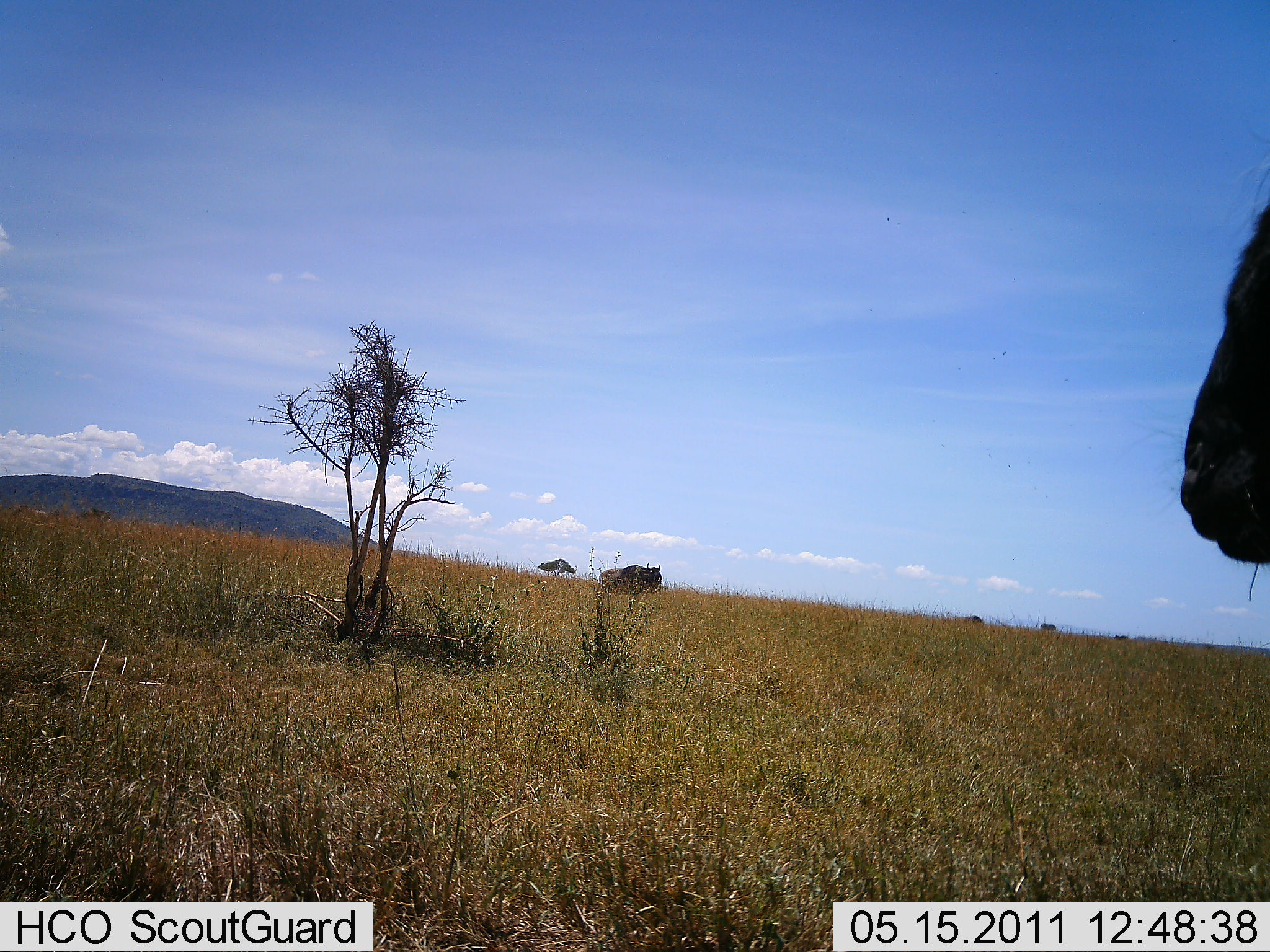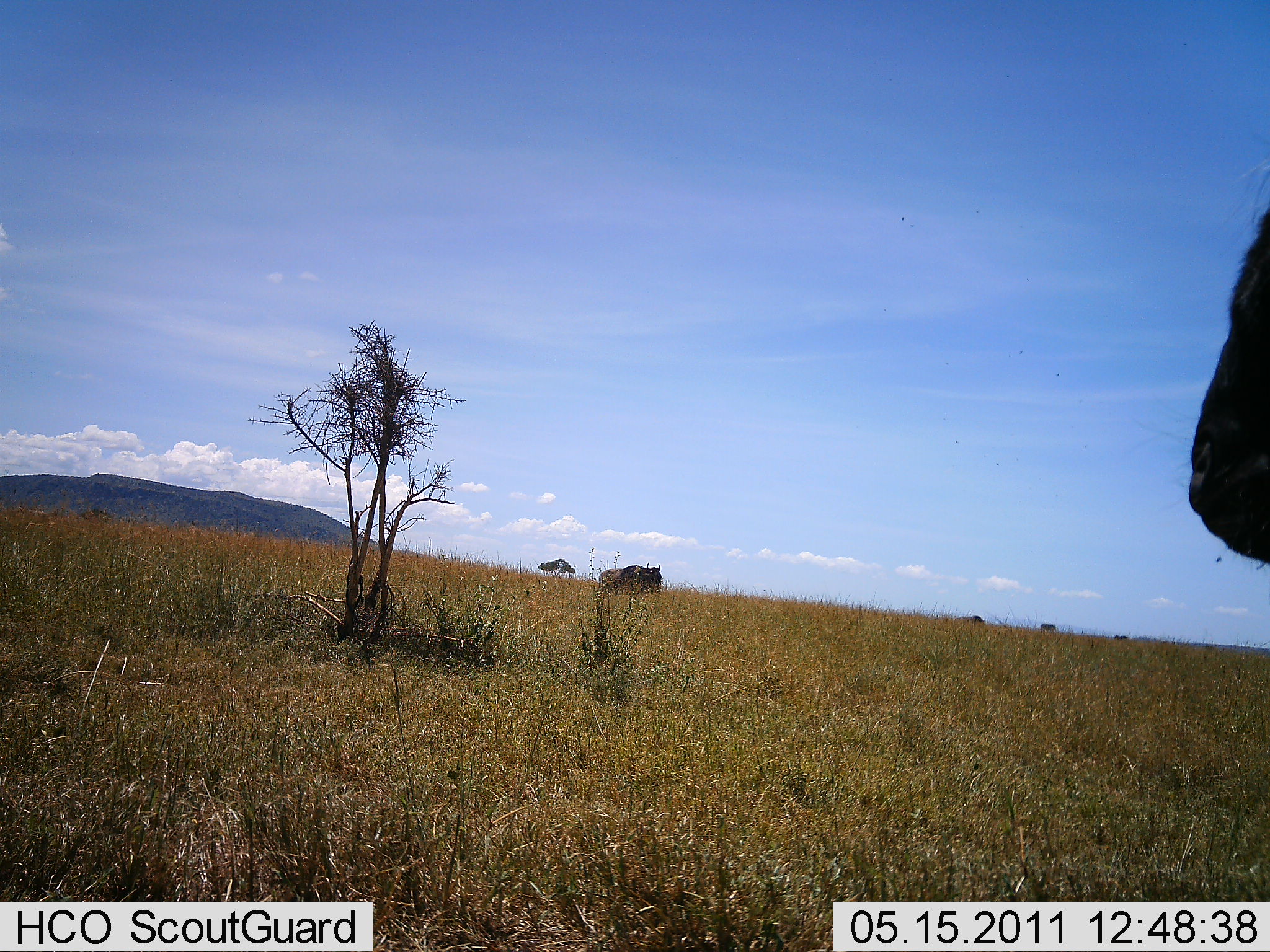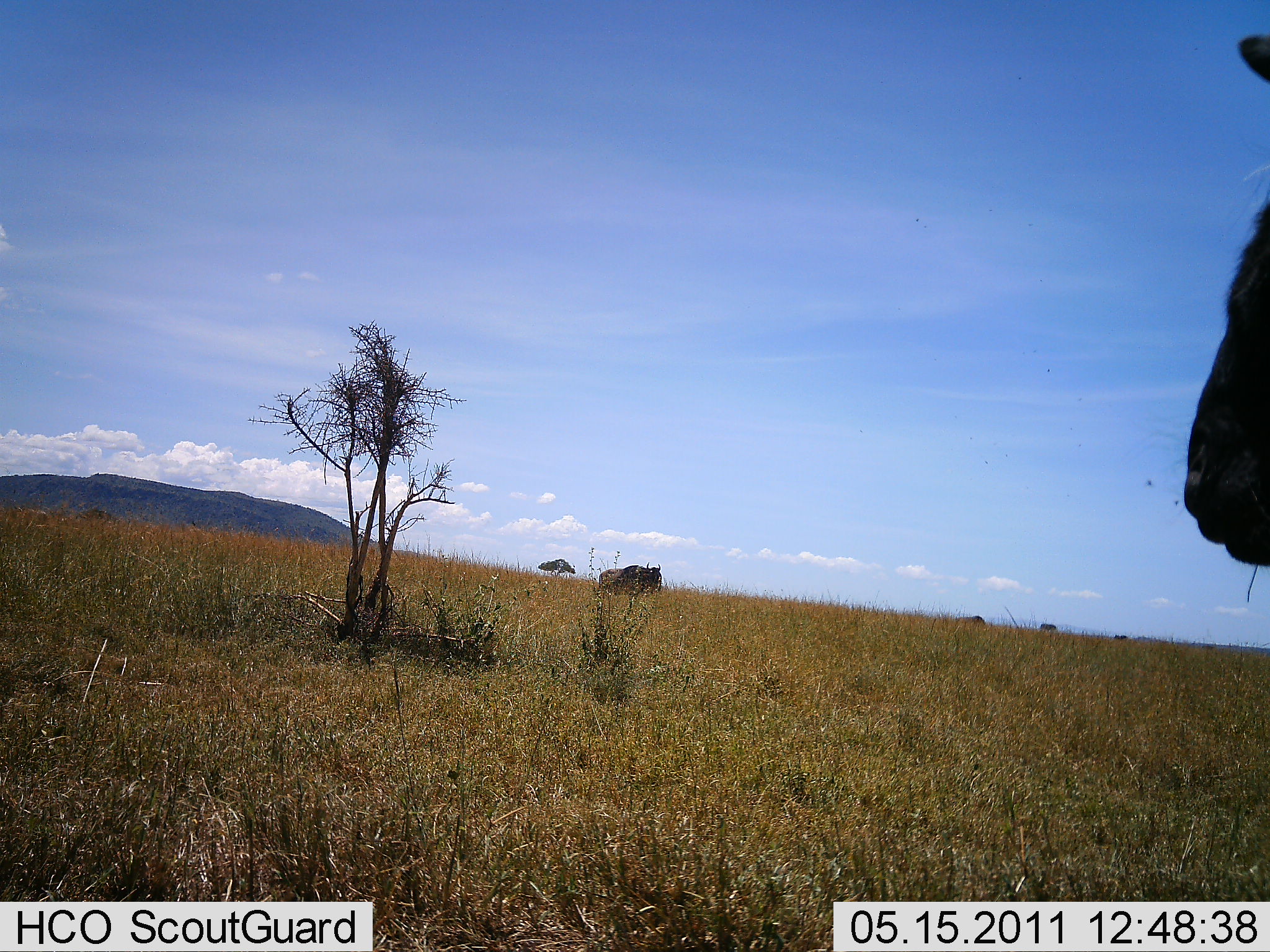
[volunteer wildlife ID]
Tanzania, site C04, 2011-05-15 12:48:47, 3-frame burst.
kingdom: Animalia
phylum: Chordata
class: Mammalia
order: Artiodactyla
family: Bovidae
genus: Connochaetes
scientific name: Connochaetes taurinus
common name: blue wildebeest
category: wildebeest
Wildebeest (blue wildebeest) (Connochaetes taurinus), count 2. Behavior (volunteer vote fractions): standing 91%, resting 0%, moving 9%, interacting 0%. Young present (vote fraction): 0%. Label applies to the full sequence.